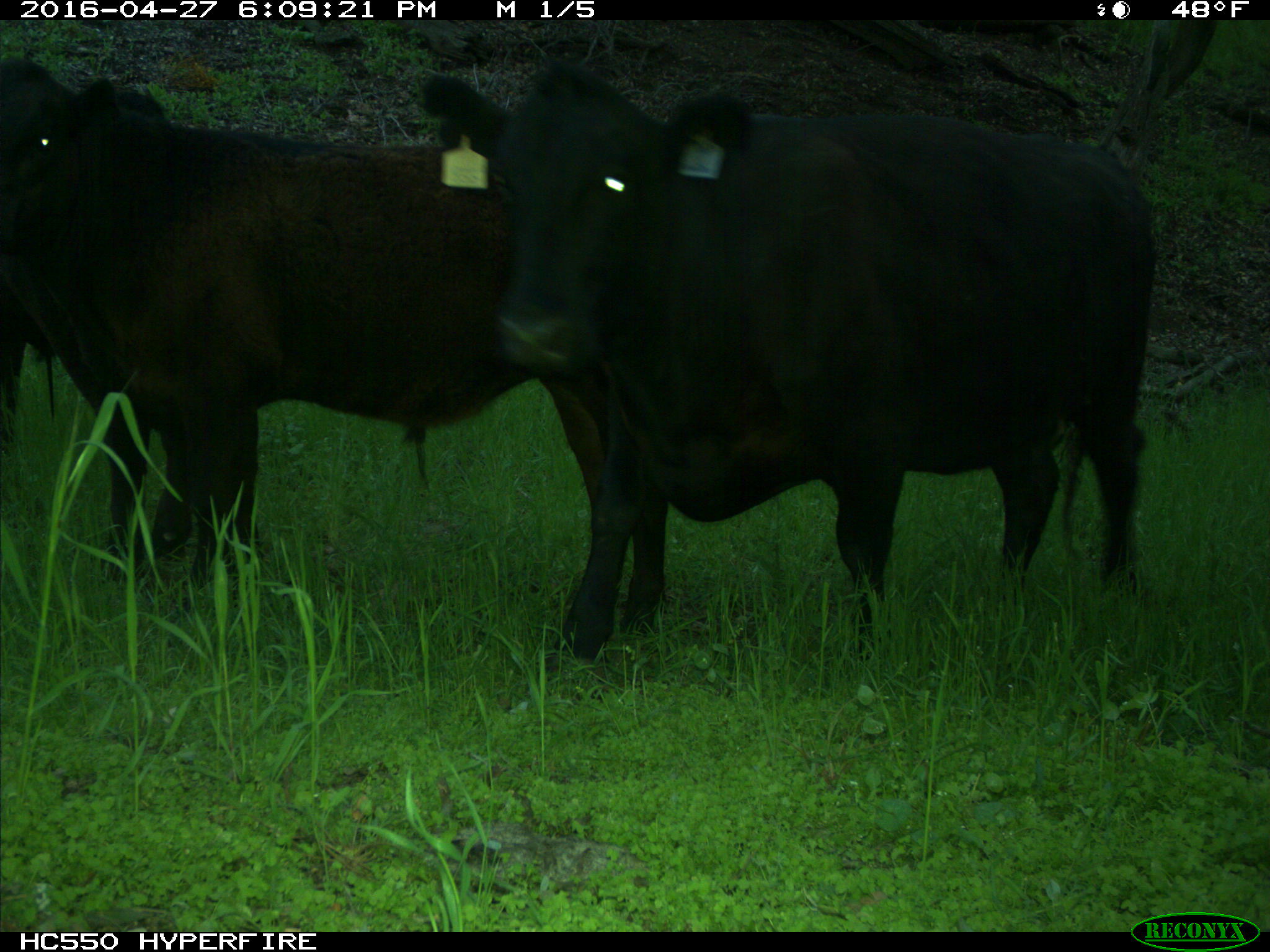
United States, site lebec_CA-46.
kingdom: Animalia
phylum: Chordata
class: Mammalia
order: Artiodactyla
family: Bovidae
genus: Bos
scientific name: Bos taurus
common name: domestic cow